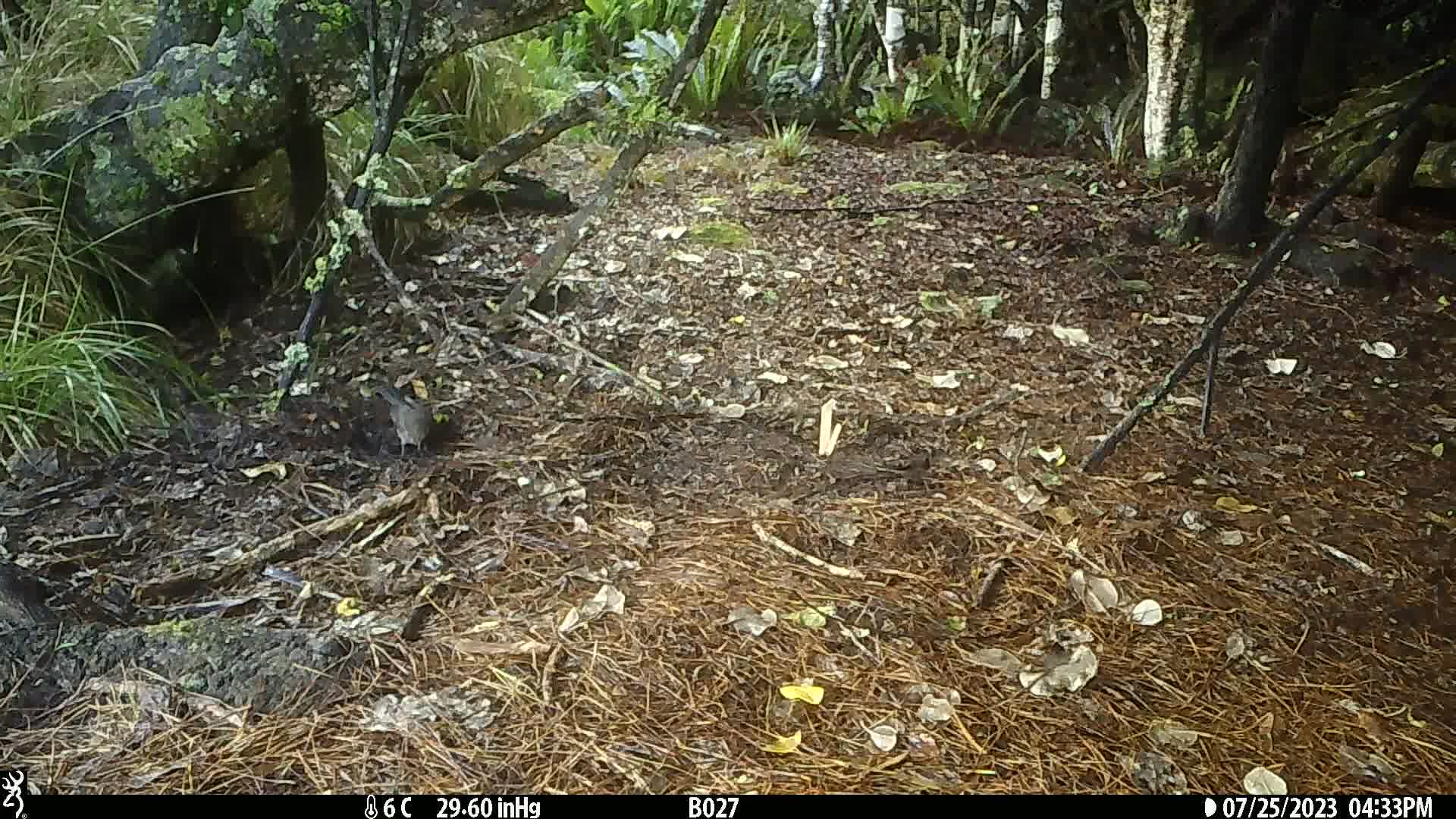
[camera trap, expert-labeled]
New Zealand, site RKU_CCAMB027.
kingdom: Animalia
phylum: Chordata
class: Aves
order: Passeriformes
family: Turdidae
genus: Turdus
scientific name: Turdus merula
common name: eurasian blackbird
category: blackbird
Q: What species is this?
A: Blackbird (eurasian blackbird) (Turdus merula).